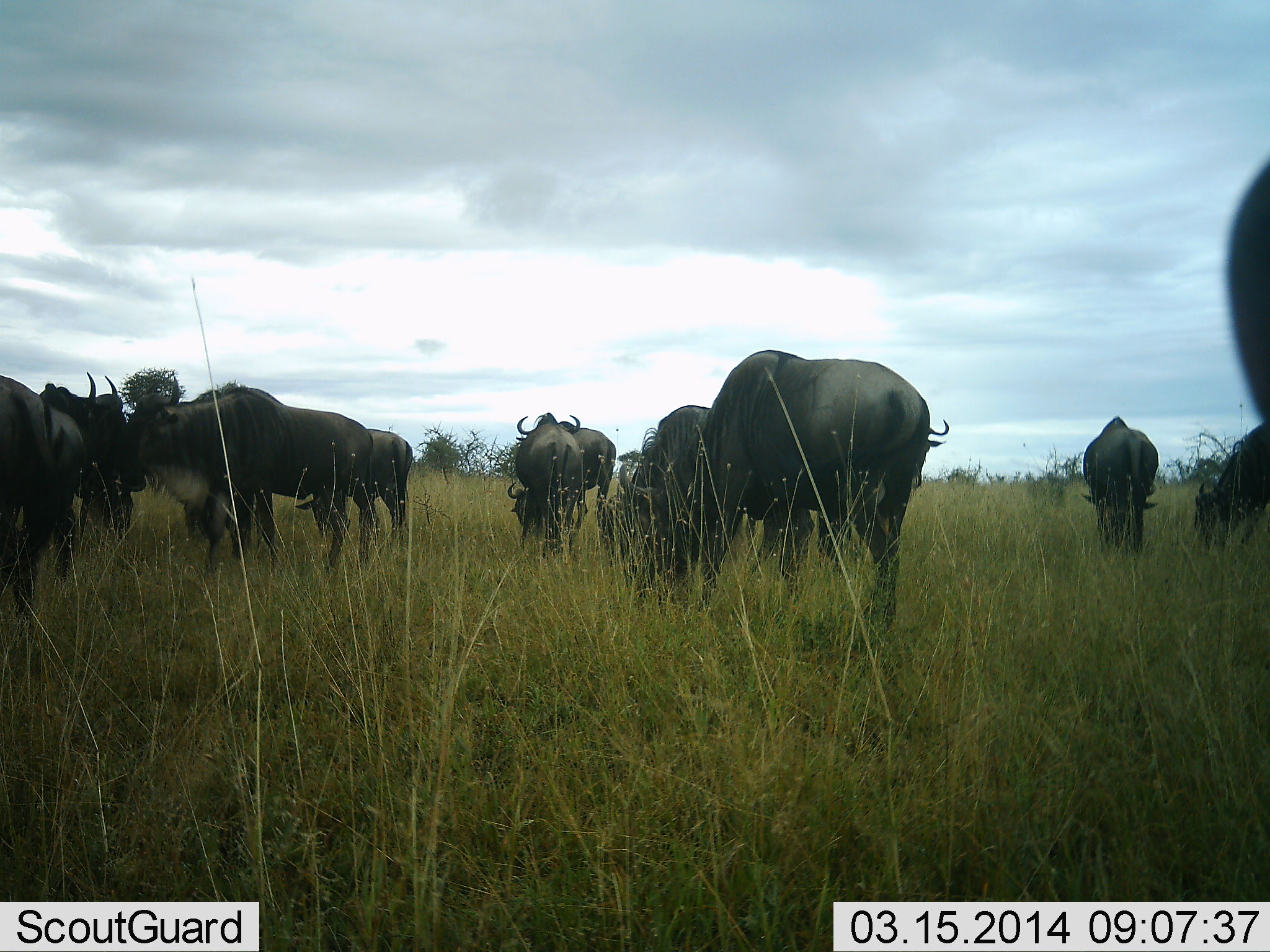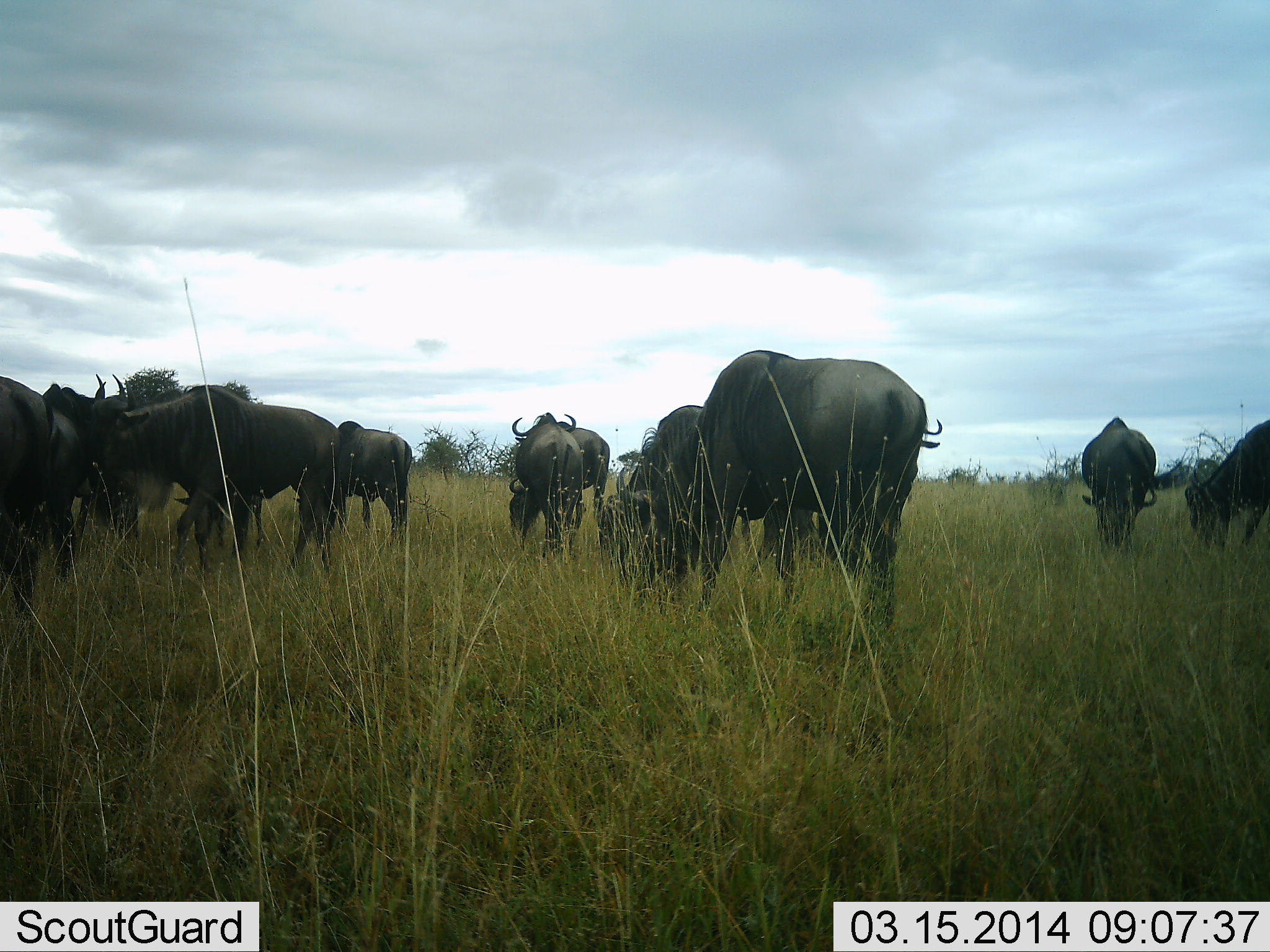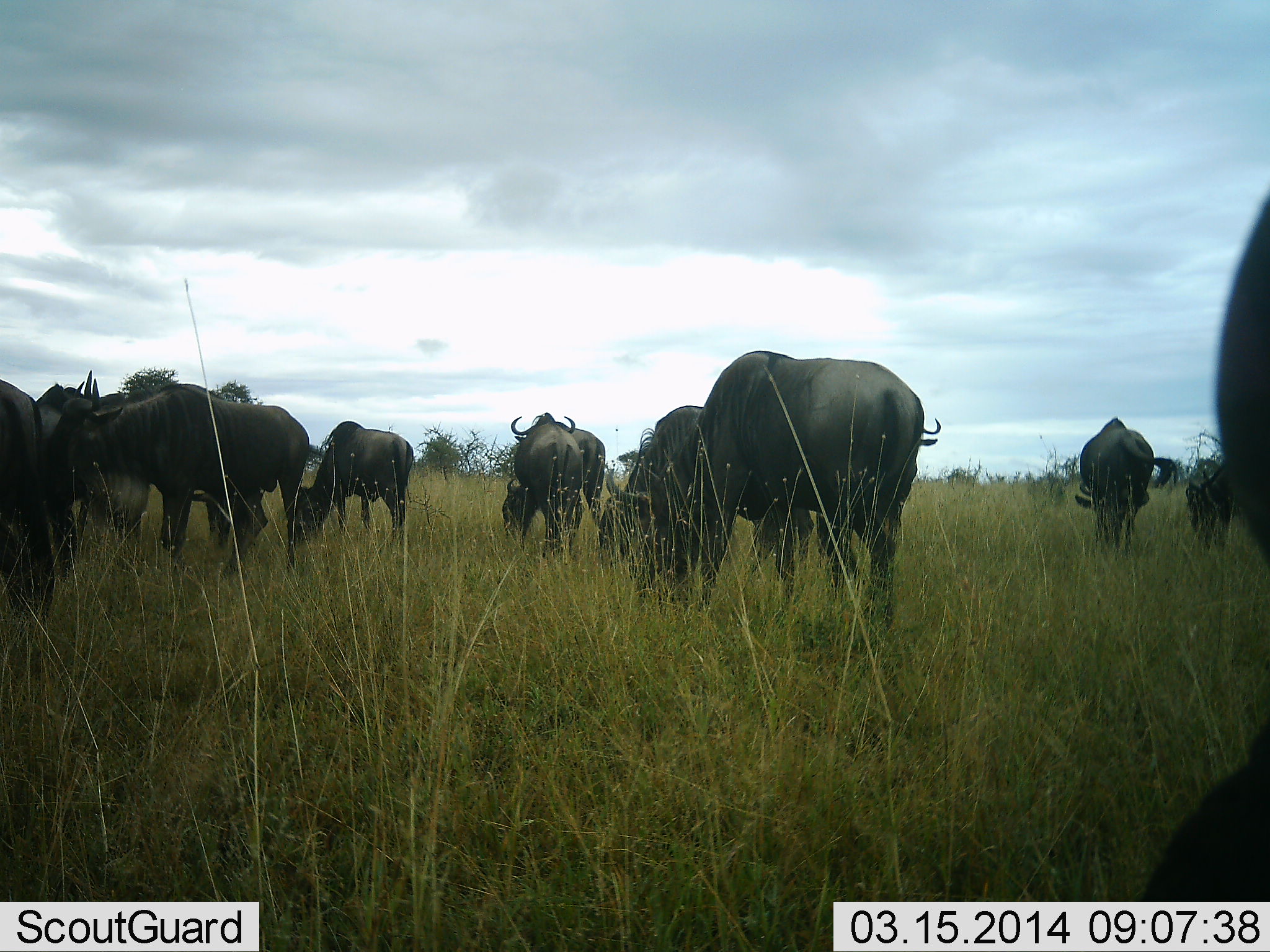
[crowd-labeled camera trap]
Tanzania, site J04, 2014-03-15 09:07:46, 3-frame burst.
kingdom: Animalia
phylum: Chordata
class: Mammalia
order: Artiodactyla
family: Bovidae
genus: Connochaetes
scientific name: Connochaetes taurinus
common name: blue wildebeest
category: wildebeest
Wildebeest (blue wildebeest) (Connochaetes taurinus), count 11-50. Behavior (volunteer vote fractions): standing 40%, resting 0%, moving 20%, interacting 0%. Young present (vote fraction): 0%. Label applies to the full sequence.